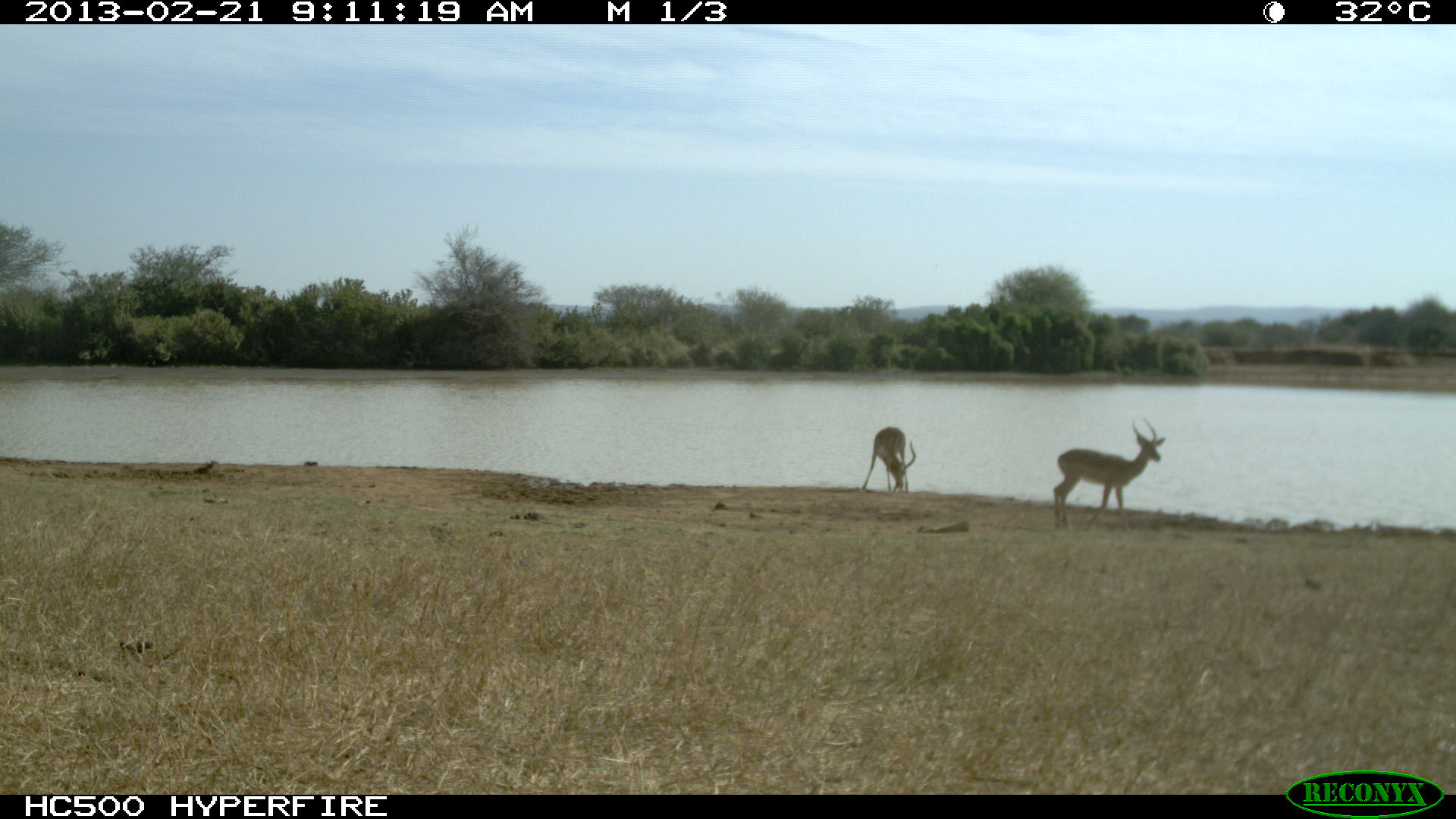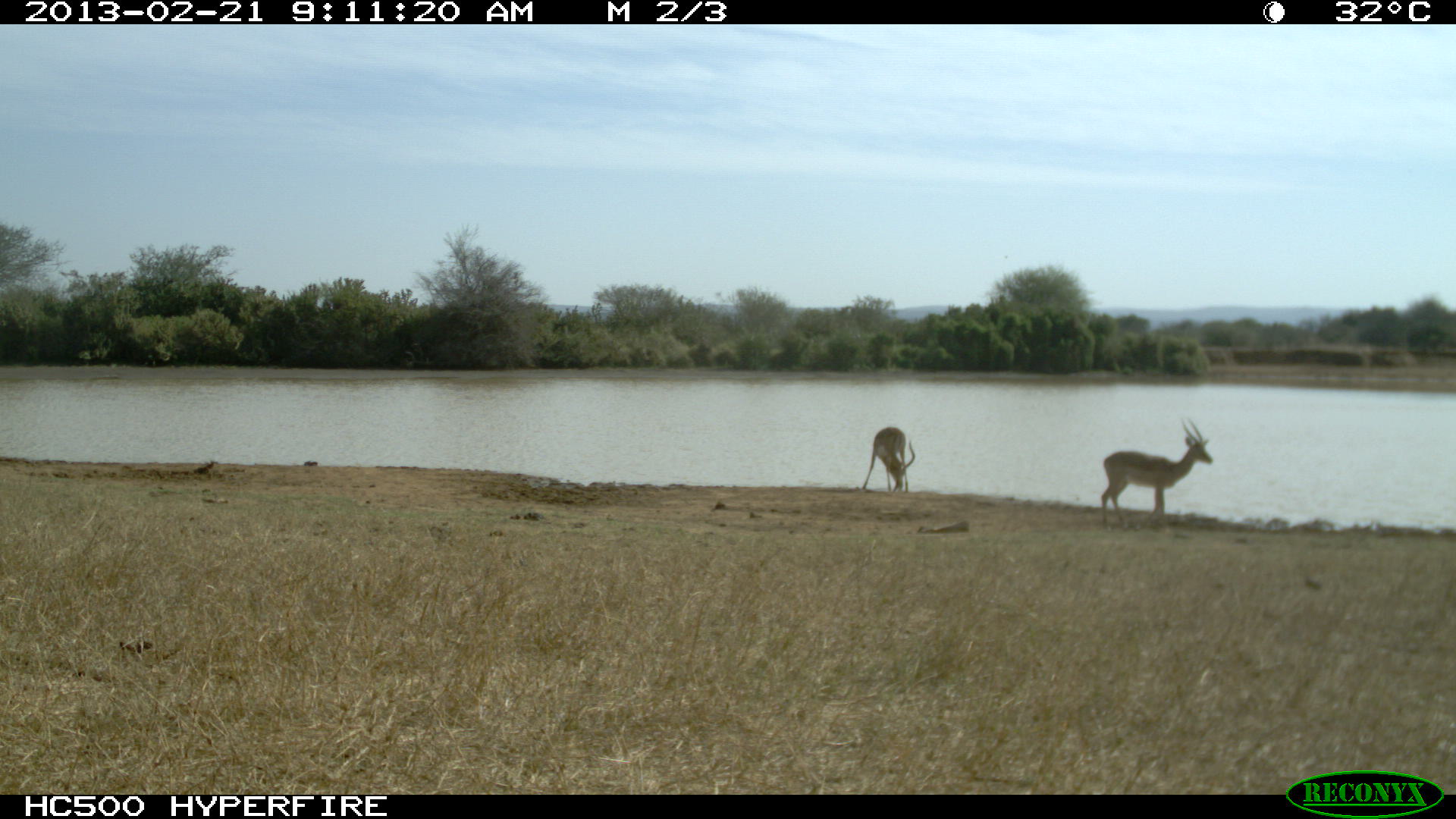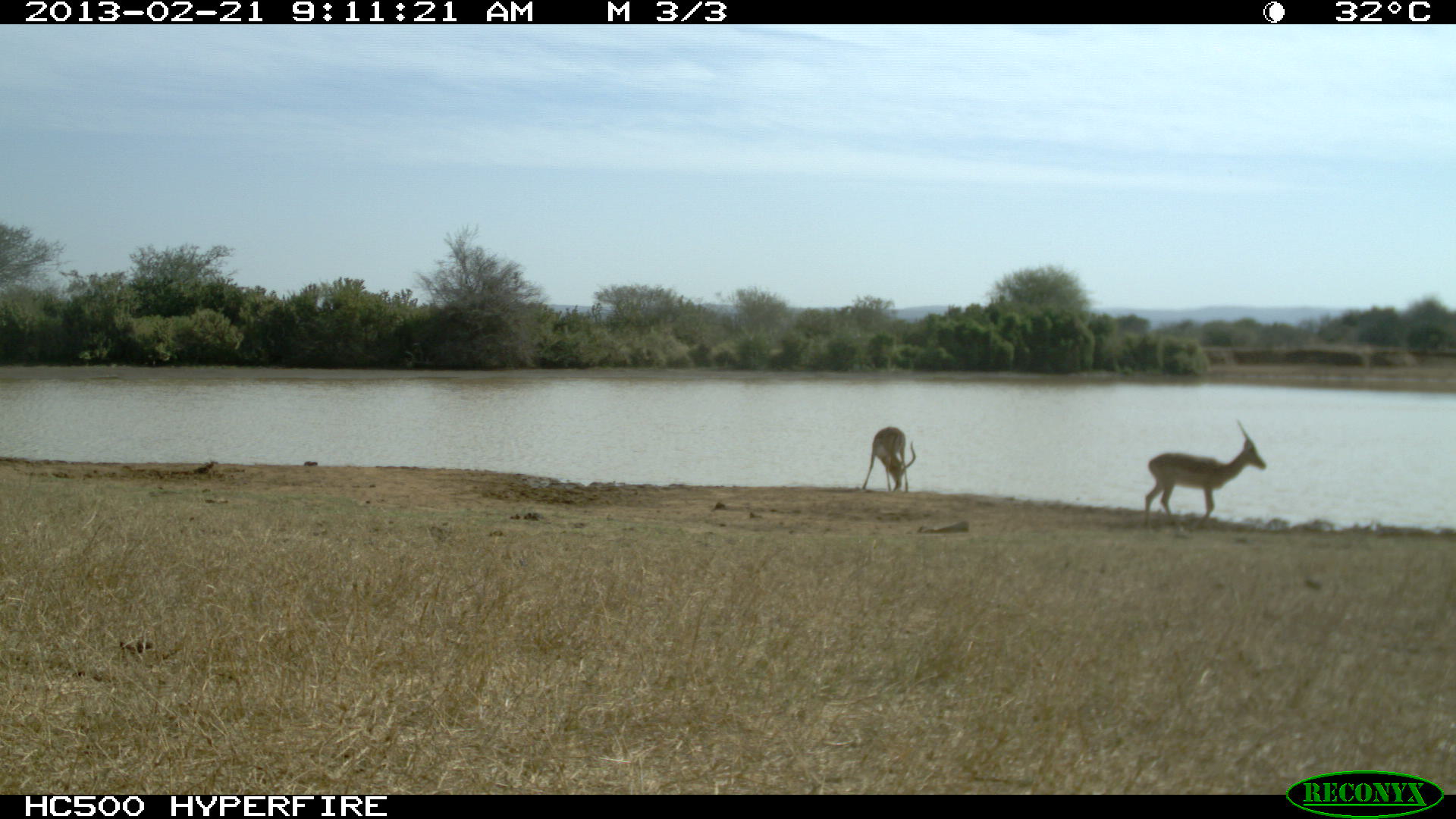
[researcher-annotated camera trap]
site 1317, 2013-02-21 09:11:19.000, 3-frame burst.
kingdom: Animalia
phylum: Chordata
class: Mammalia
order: Artiodactyla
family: Bovidae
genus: Aepyceros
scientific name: Aepyceros melampus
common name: impala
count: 2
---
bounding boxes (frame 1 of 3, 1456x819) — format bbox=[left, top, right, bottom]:
aepyceros melampus: bbox=[1053, 418, 1166, 532]; bbox=[862, 427, 916, 493]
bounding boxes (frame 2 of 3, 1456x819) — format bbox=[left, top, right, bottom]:
aepyceros melampus: bbox=[1099, 419, 1212, 527]; bbox=[862, 427, 915, 493]